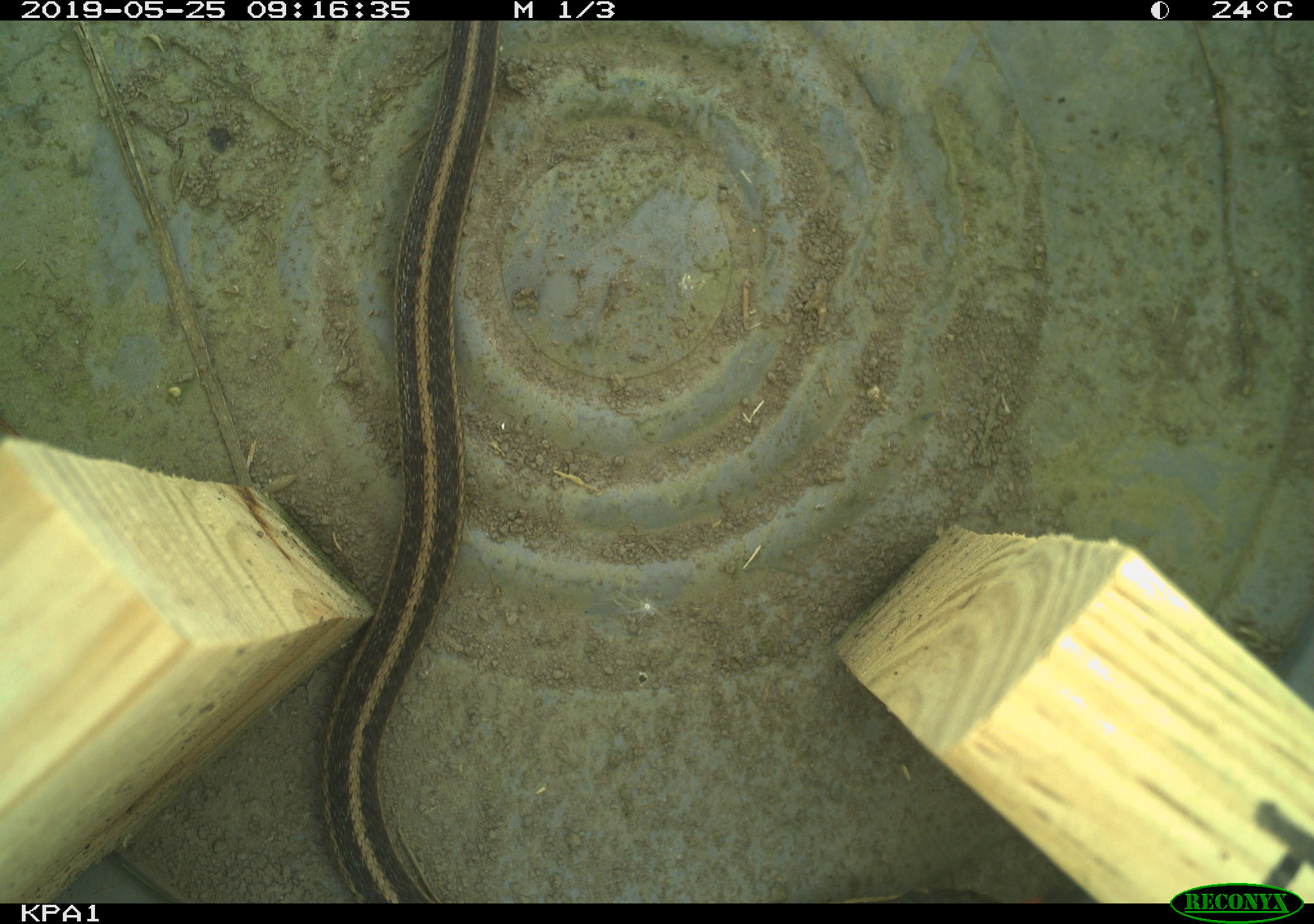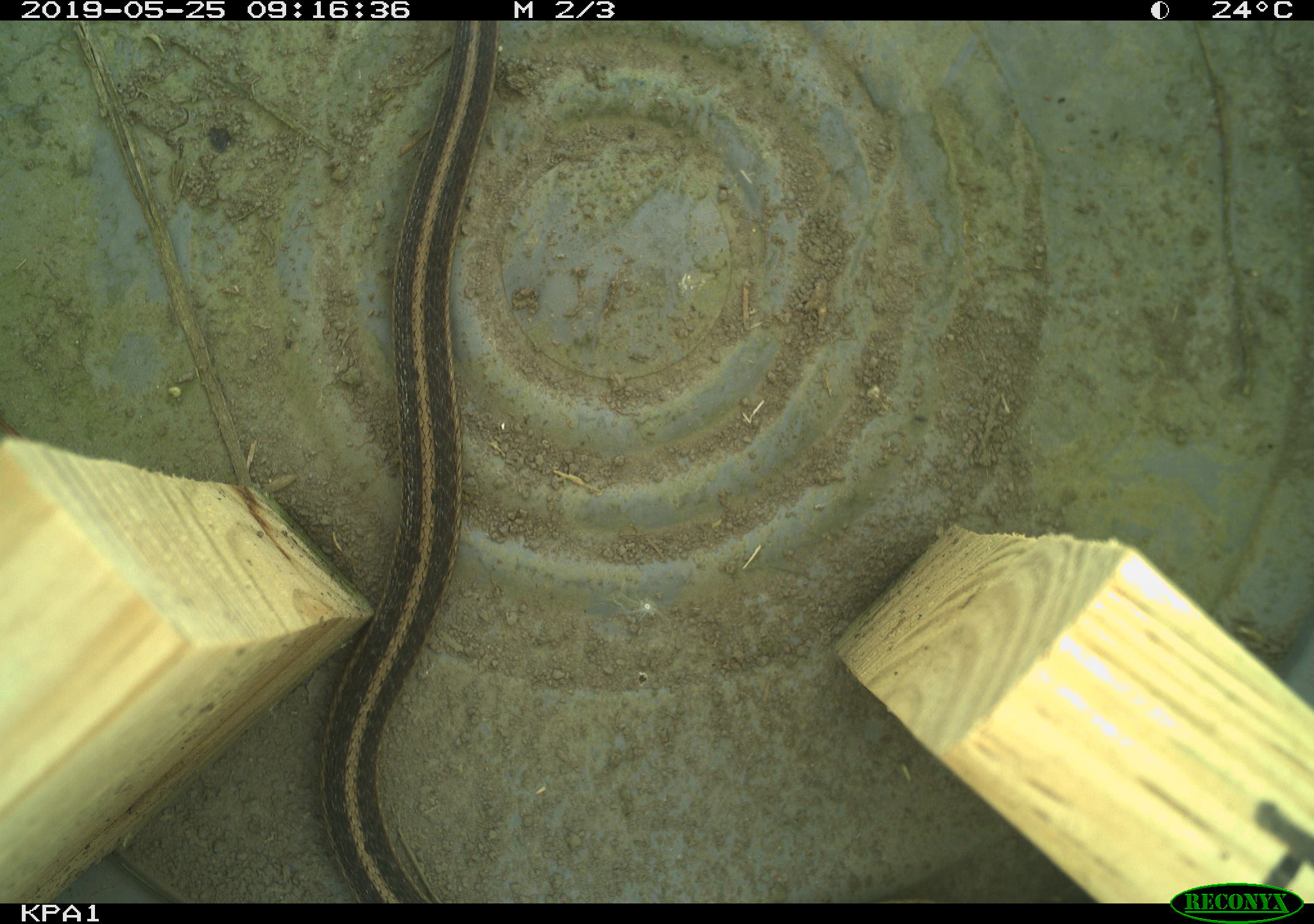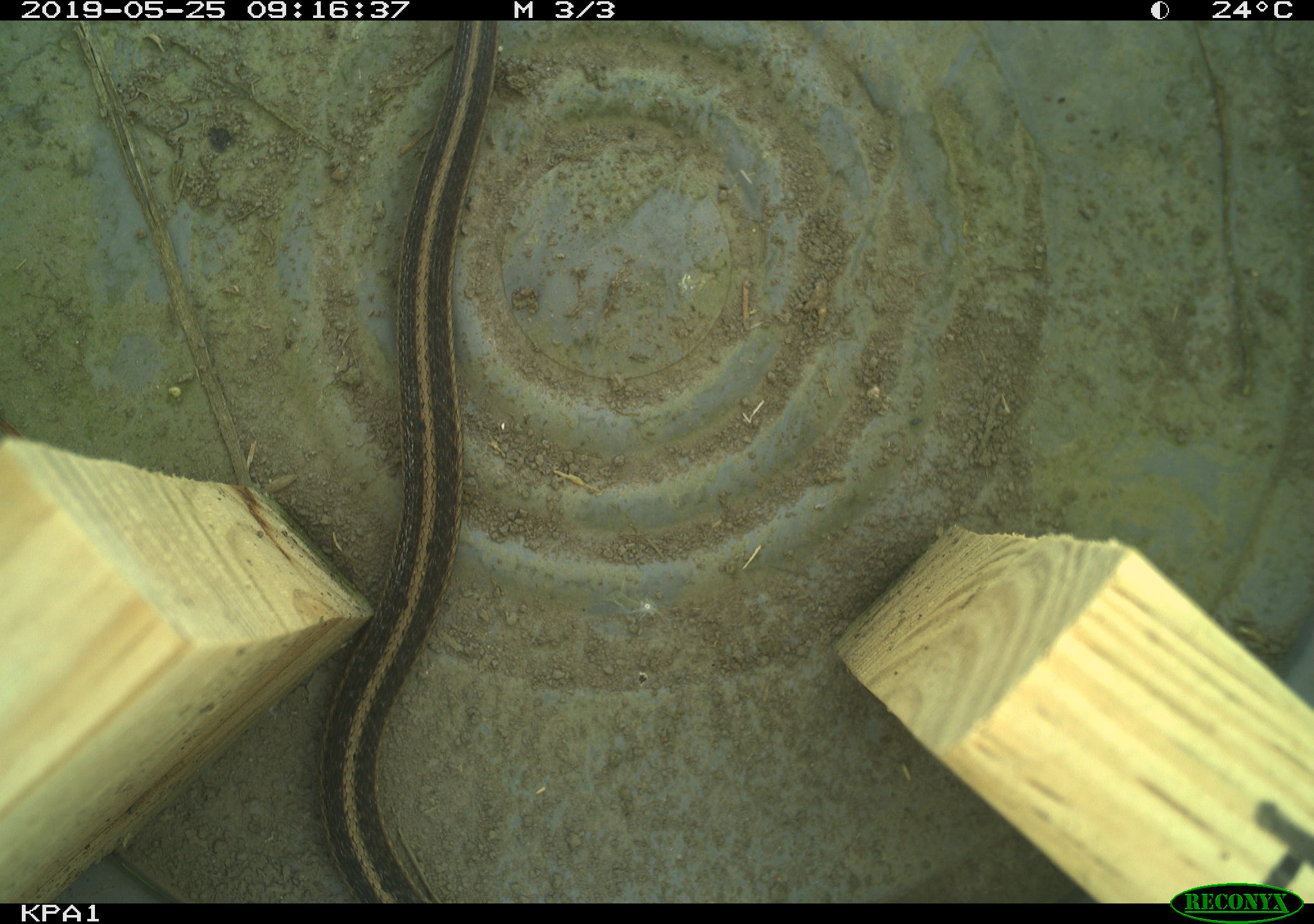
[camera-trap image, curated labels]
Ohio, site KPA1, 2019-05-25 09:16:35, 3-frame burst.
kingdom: Animalia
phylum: Chordata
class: Reptilia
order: Squamata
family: Colubridae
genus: Thamnophis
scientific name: Thamnophis sirtalis sirtalis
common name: eastern gartersnake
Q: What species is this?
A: Eastern gartersnake (Thamnophis sirtalis sirtalis).